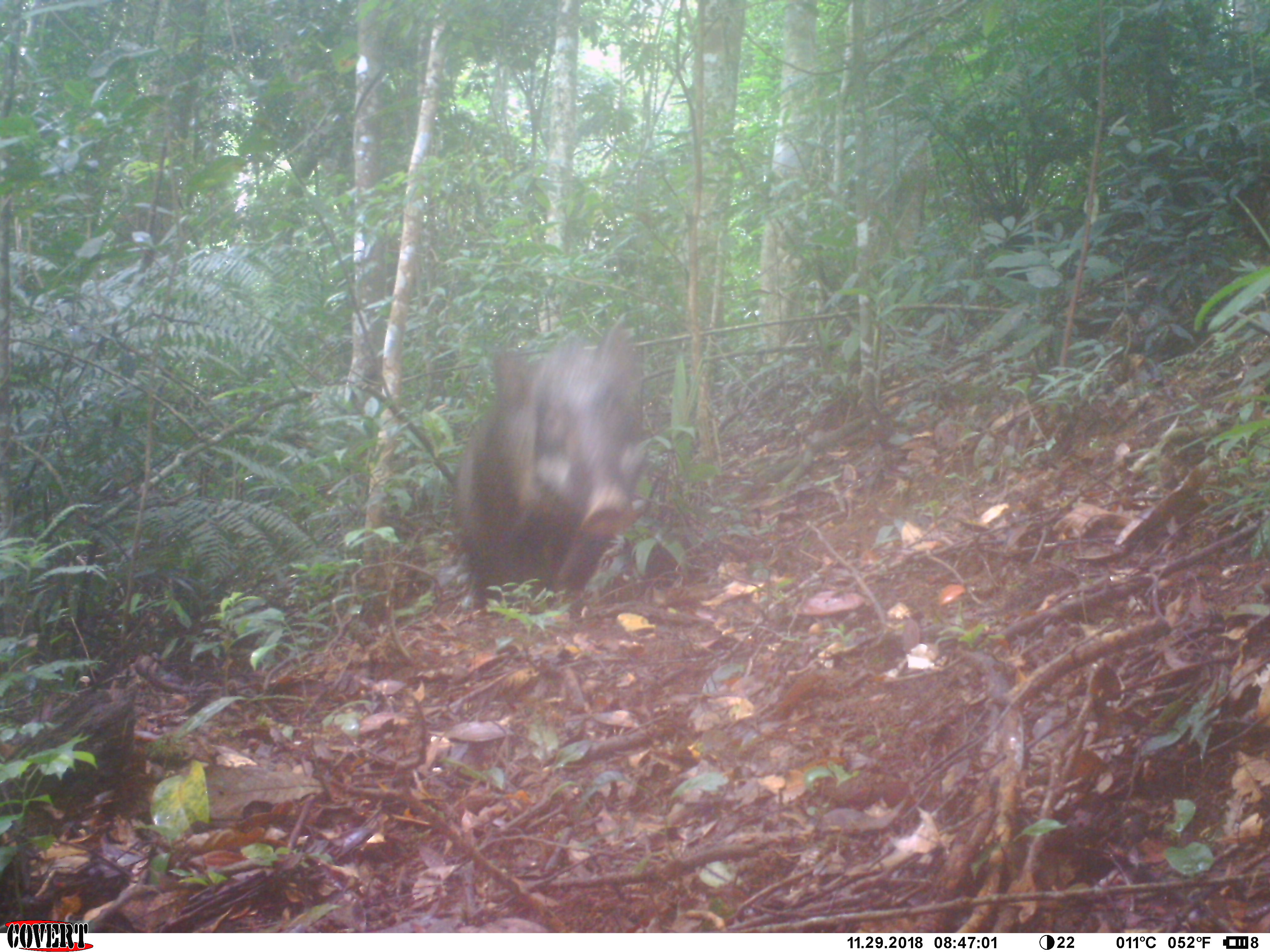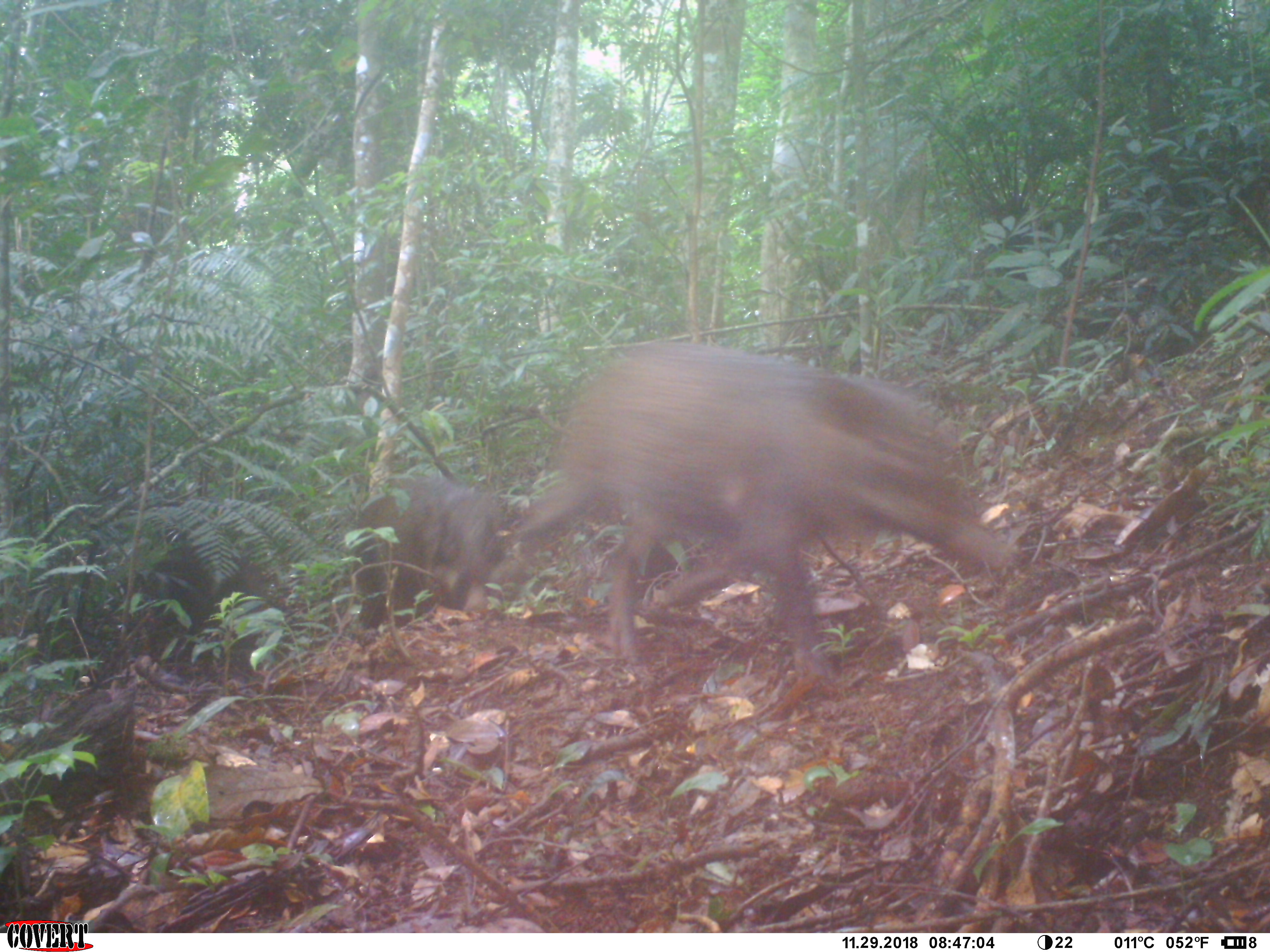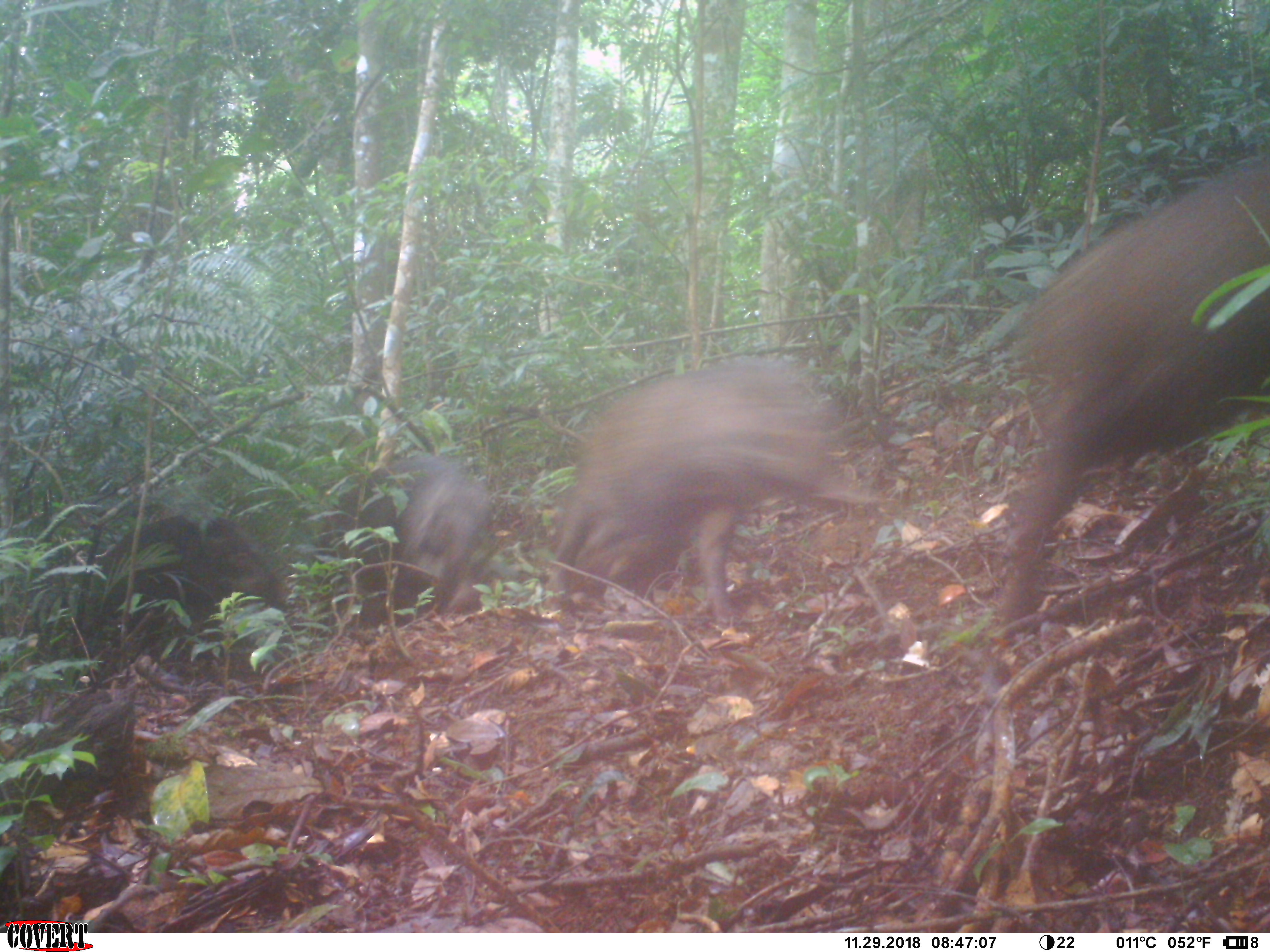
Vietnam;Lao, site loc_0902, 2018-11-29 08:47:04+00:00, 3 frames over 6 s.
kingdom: Animalia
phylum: Chordata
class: Mammalia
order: Artiodactyla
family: Suidae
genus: Sus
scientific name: Sus scrofa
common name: eurasian wild pig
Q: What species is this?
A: Eurasian wild pig (Sus scrofa).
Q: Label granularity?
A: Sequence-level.